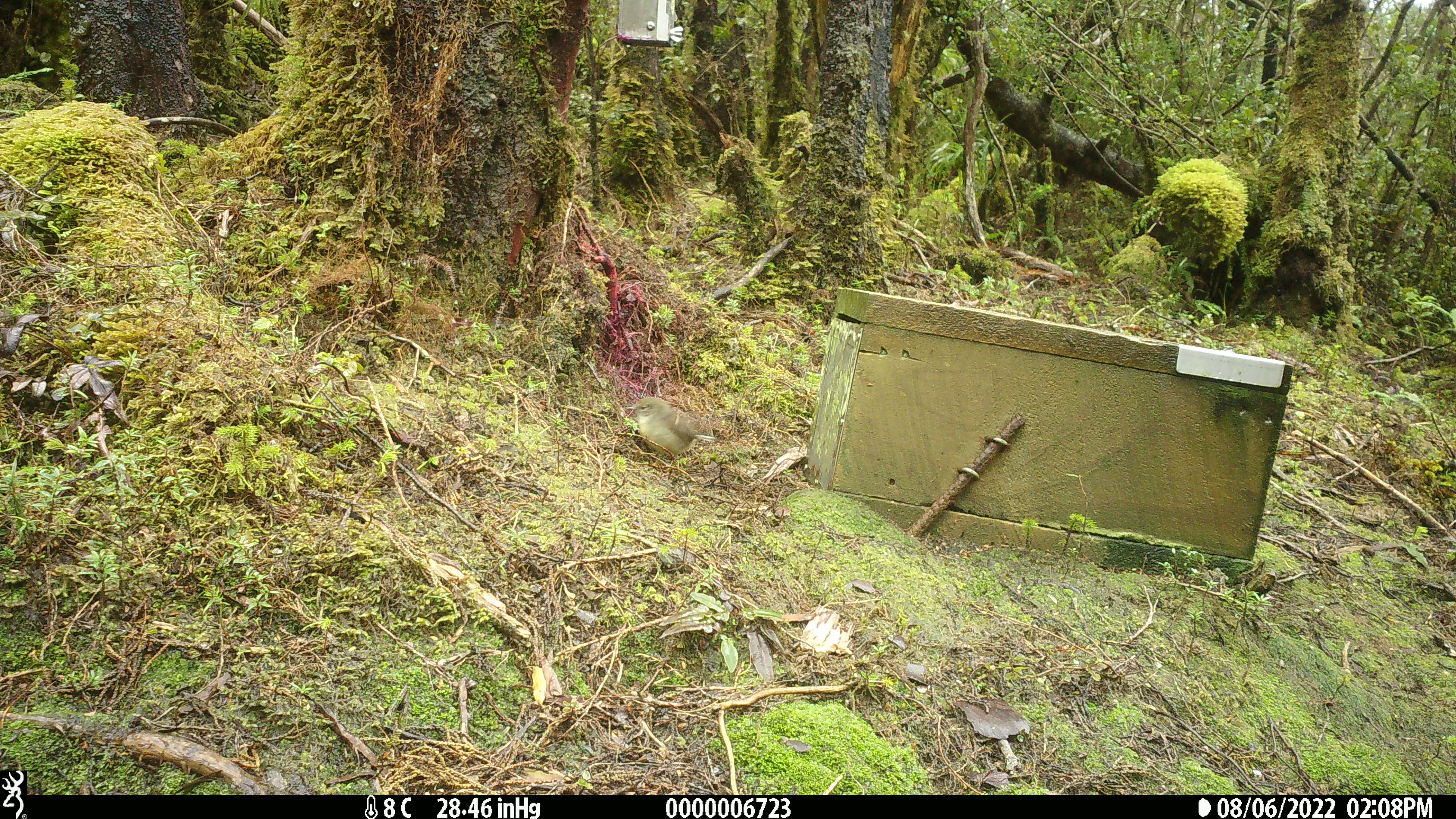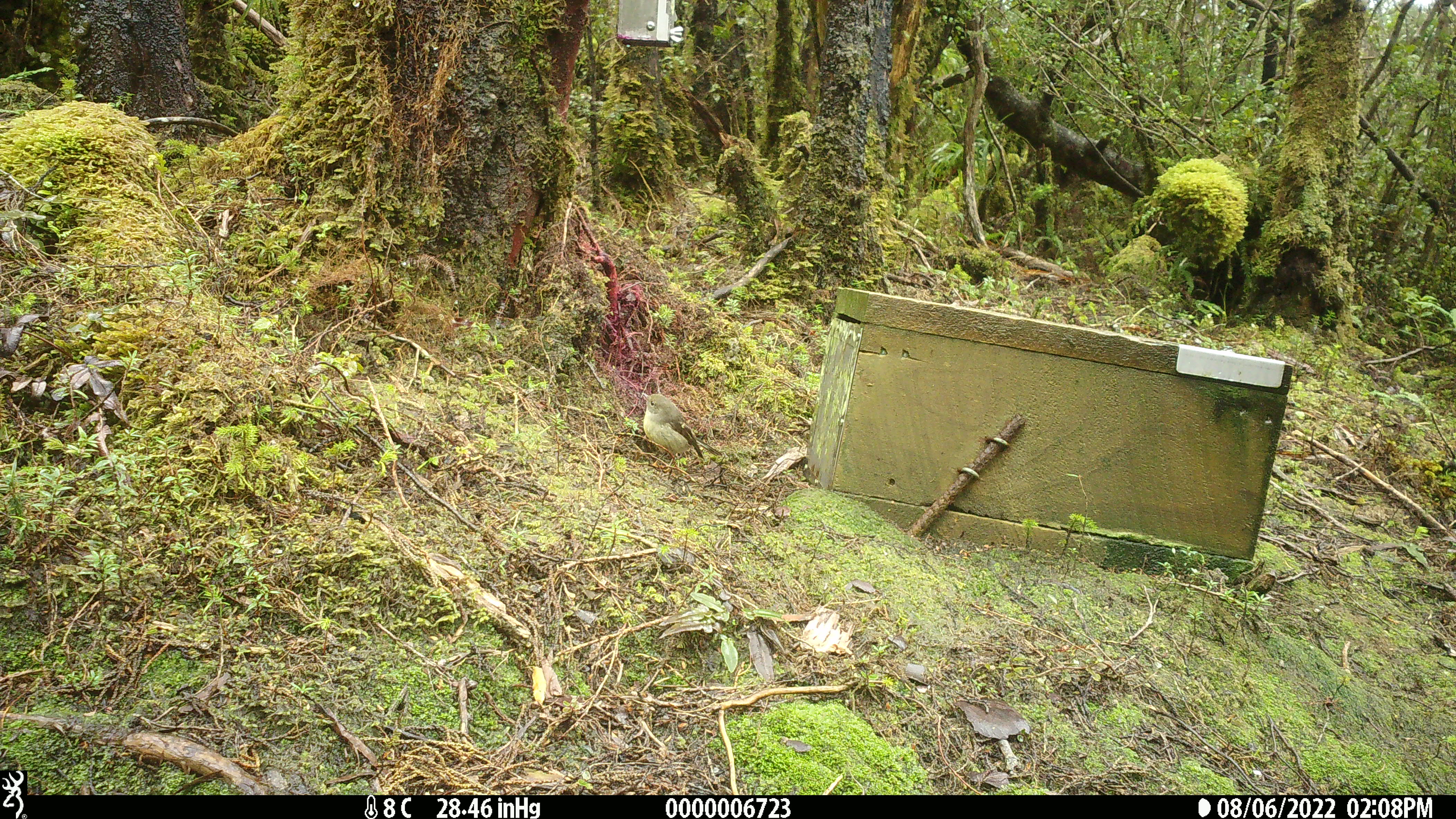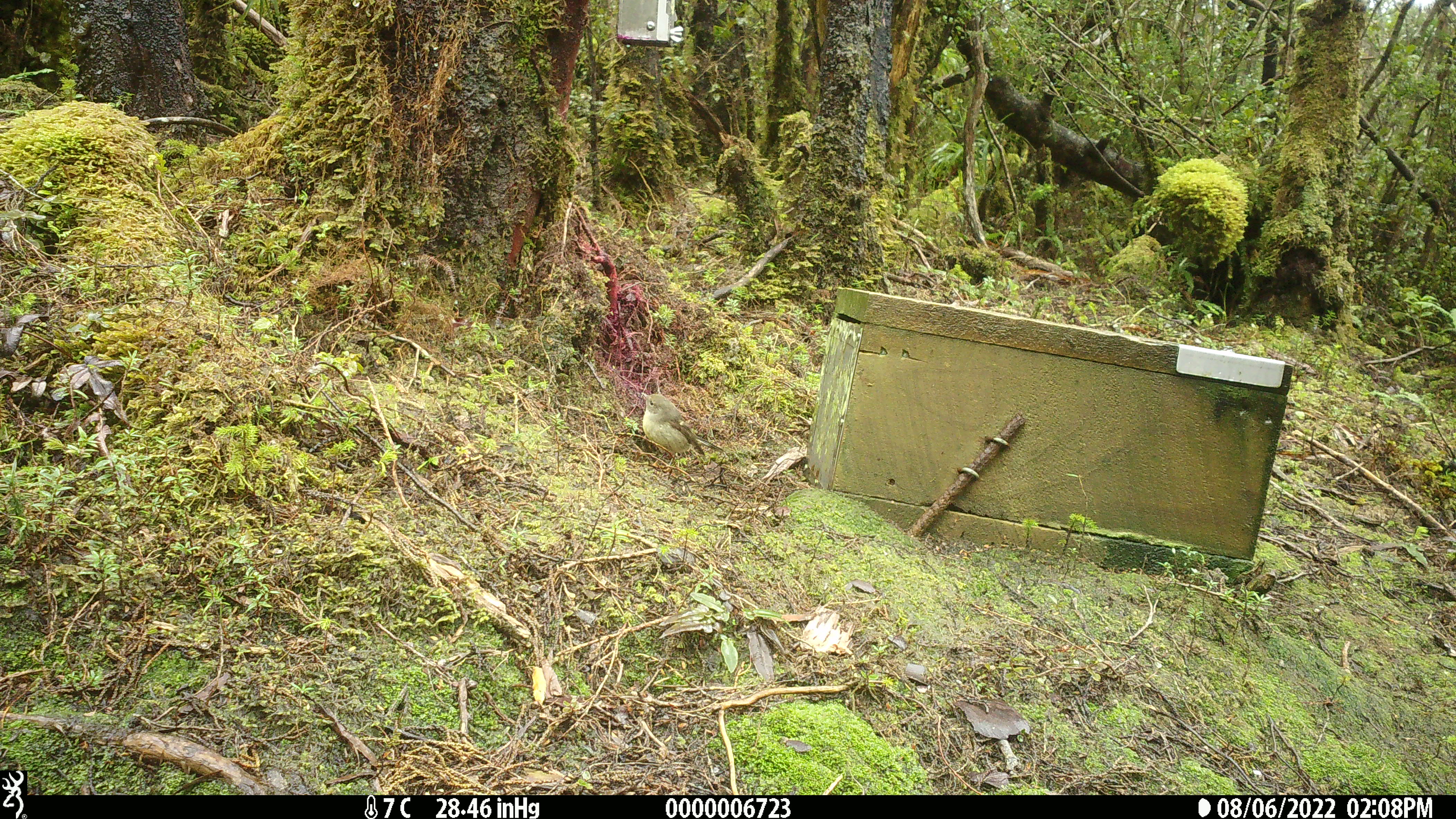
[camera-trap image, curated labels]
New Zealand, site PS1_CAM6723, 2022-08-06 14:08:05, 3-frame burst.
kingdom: Animalia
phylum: Chordata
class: Aves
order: Passeriformes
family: Petroicidae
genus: Petroica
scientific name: Petroica macrocephala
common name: tomtit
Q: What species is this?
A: Tomtit (Petroica macrocephala).